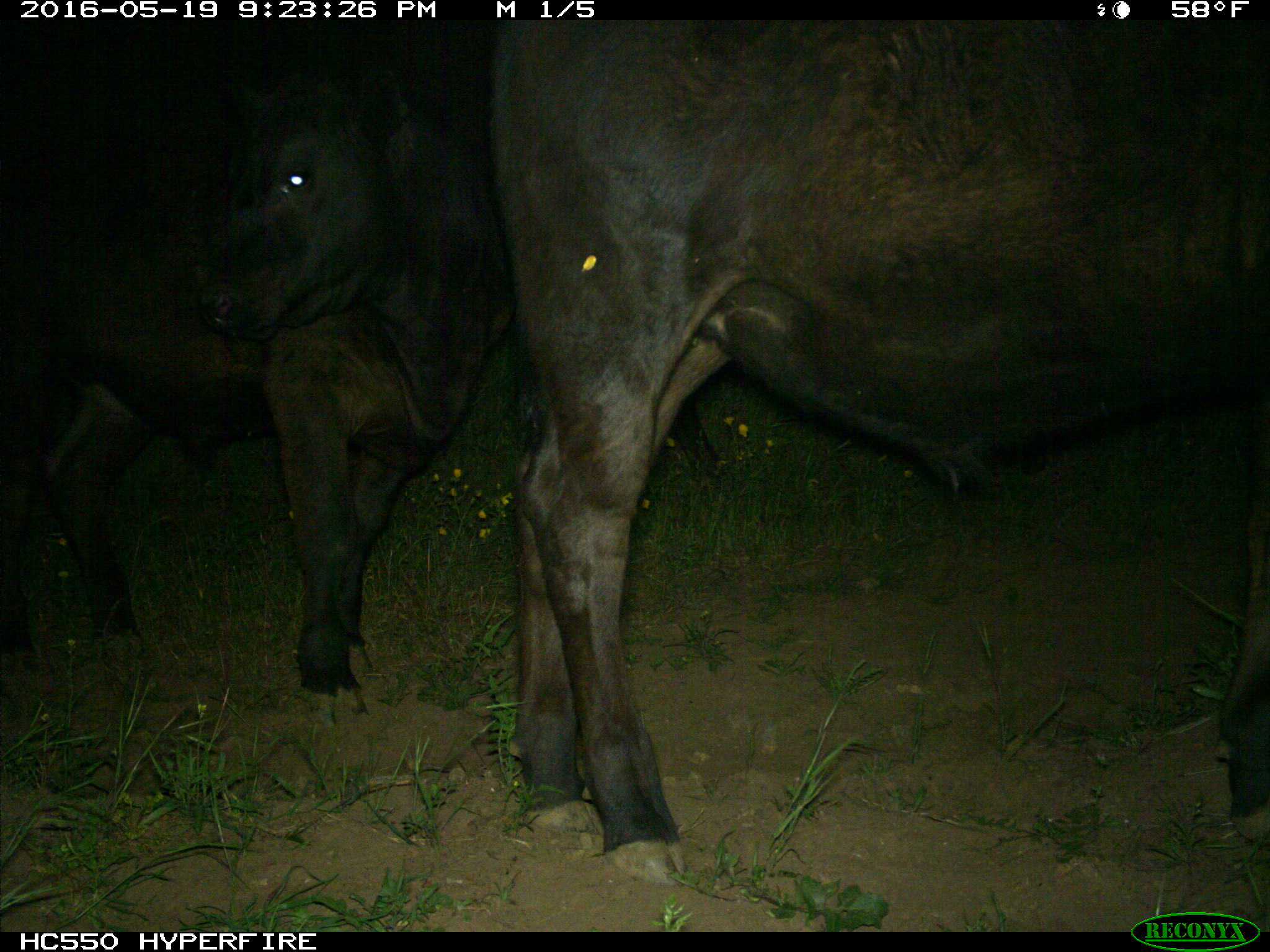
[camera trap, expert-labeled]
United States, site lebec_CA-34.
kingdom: Animalia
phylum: Chordata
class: Mammalia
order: Artiodactyla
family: Bovidae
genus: Bos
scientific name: Bos taurus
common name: domestic cow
Bos taurus (domestic cow).